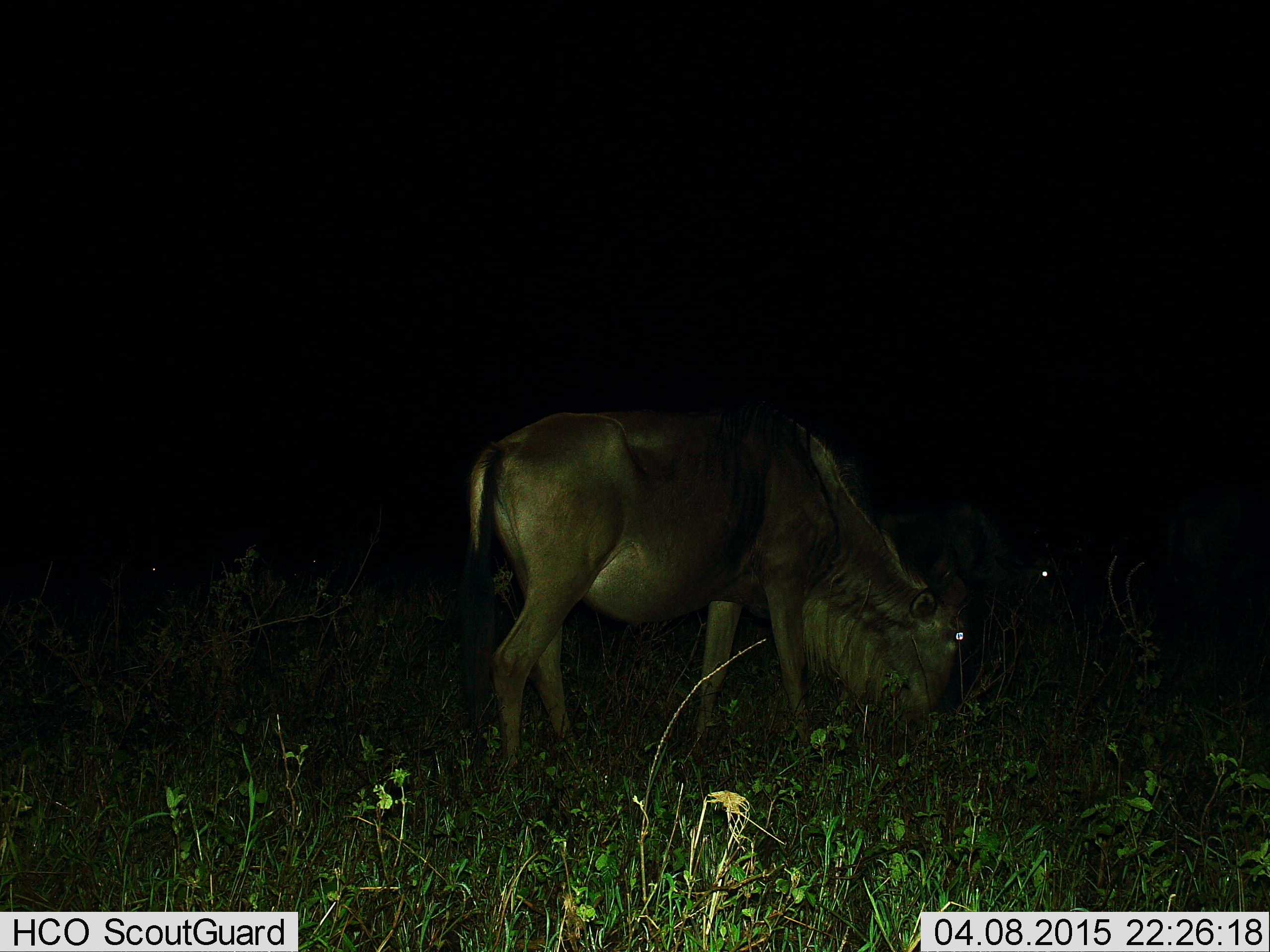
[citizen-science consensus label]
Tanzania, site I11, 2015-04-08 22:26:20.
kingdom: Animalia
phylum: Chordata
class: Mammalia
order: Artiodactyla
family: Bovidae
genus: Connochaetes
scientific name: Connochaetes taurinus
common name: blue wildebeest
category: wildebeest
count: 1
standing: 30%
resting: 0%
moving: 0%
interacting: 0%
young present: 0%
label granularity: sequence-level